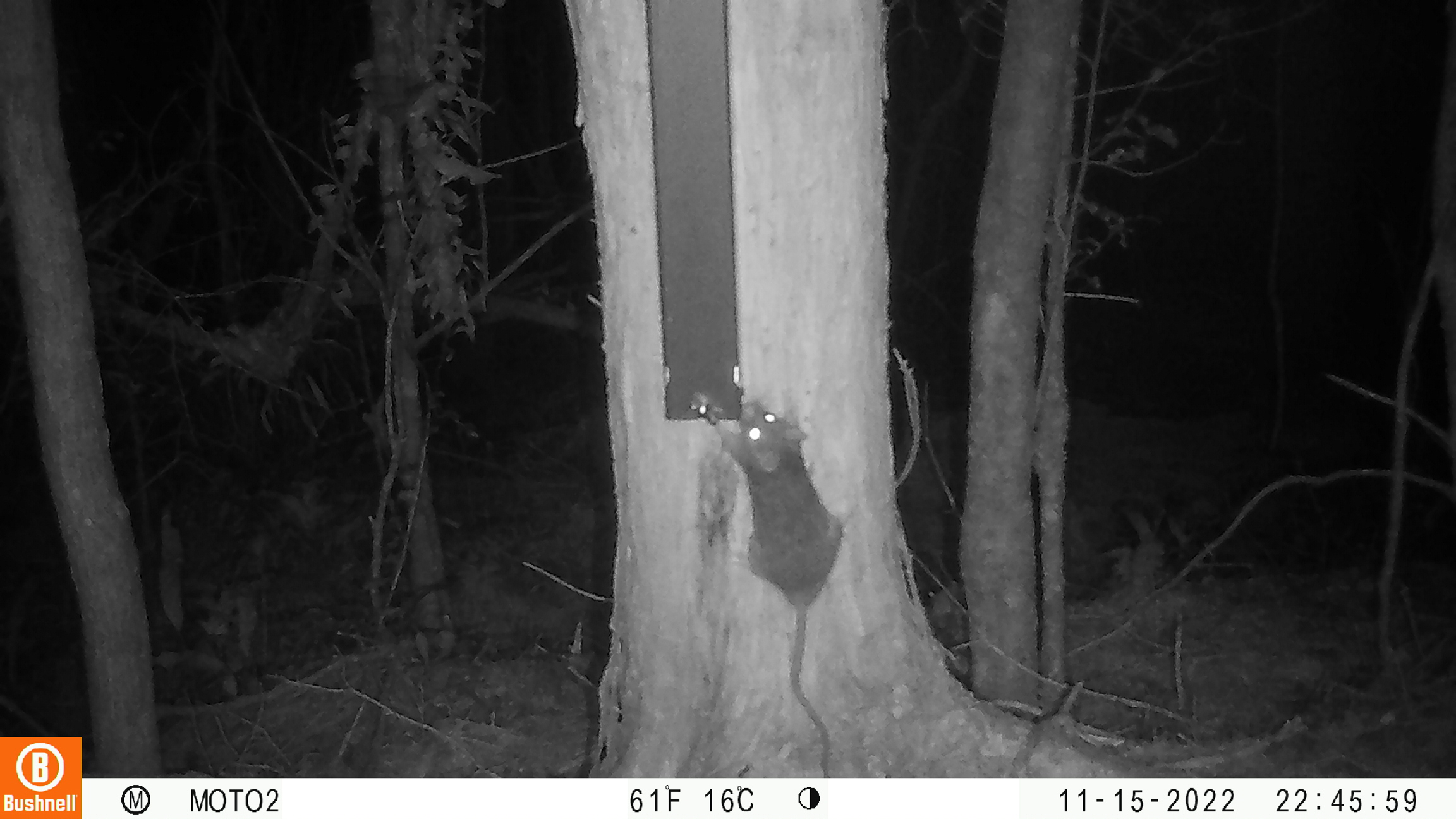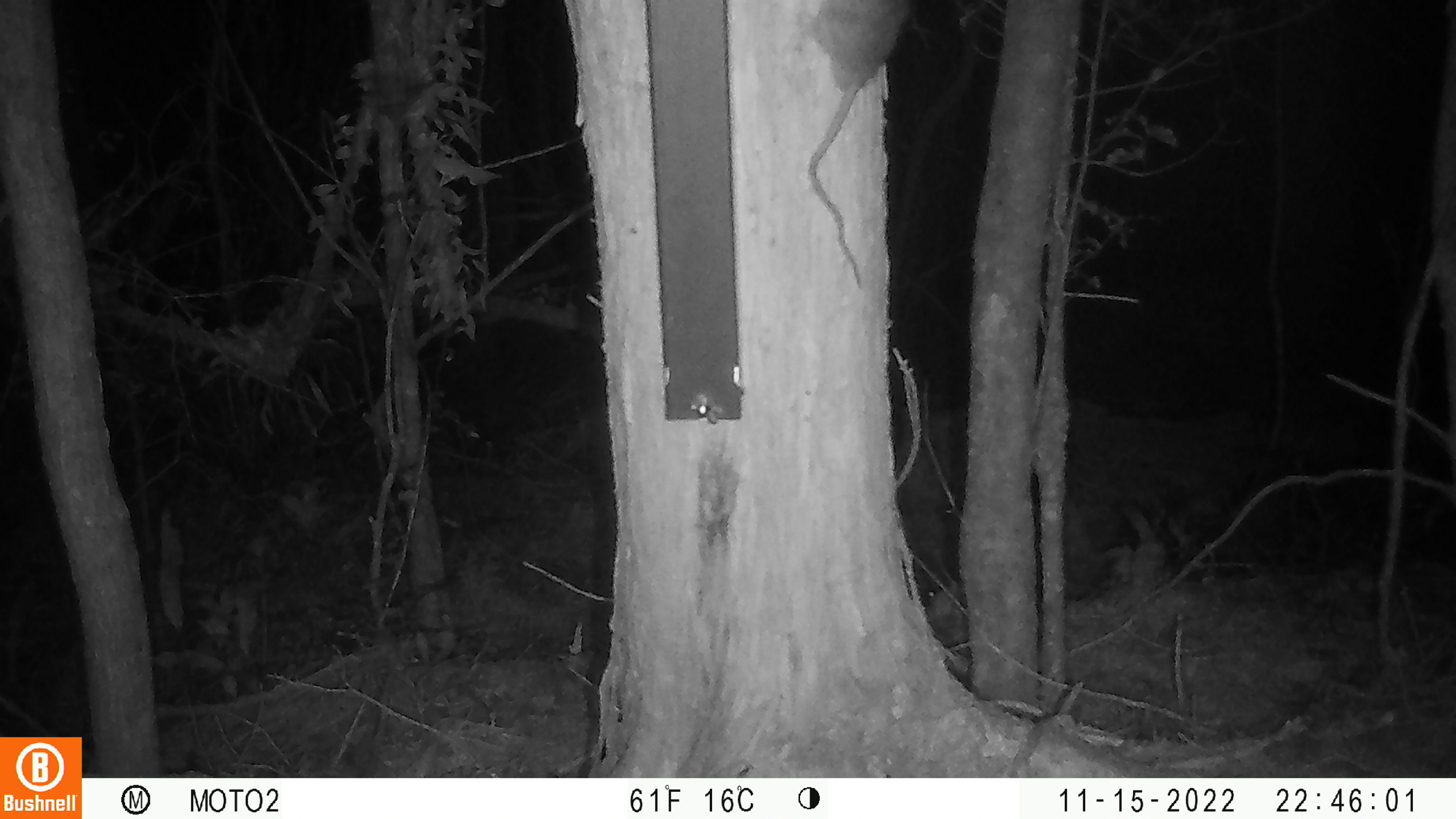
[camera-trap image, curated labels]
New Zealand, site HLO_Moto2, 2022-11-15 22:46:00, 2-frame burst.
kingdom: Animalia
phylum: Chordata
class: Mammalia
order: Rodentia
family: Muridae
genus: Rattus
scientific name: Rattus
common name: rat